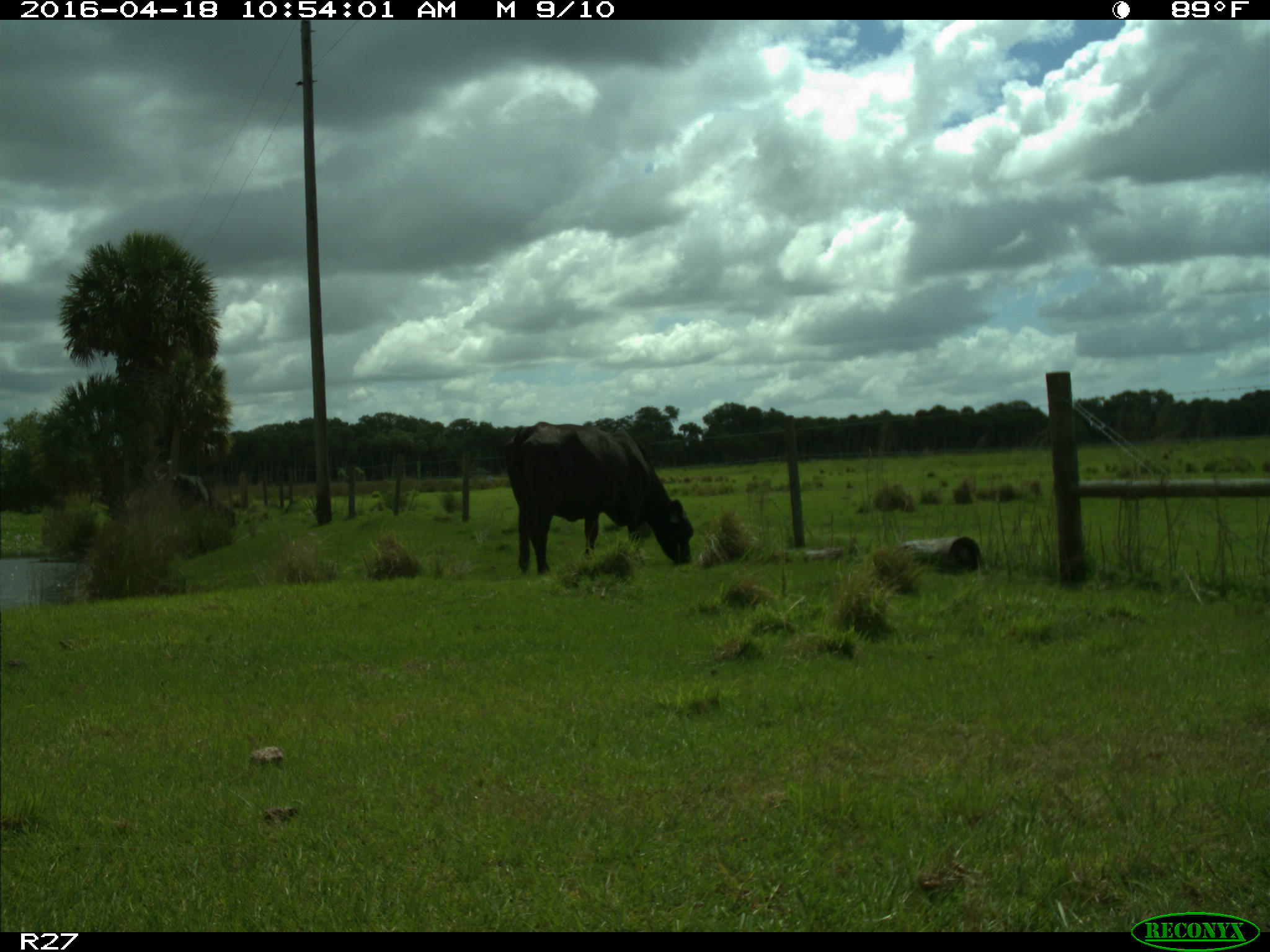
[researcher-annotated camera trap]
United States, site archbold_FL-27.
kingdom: Animalia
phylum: Chordata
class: Mammalia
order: Artiodactyla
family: Bovidae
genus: Bos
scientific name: Bos taurus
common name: domestic cow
Bos taurus (domestic cow).